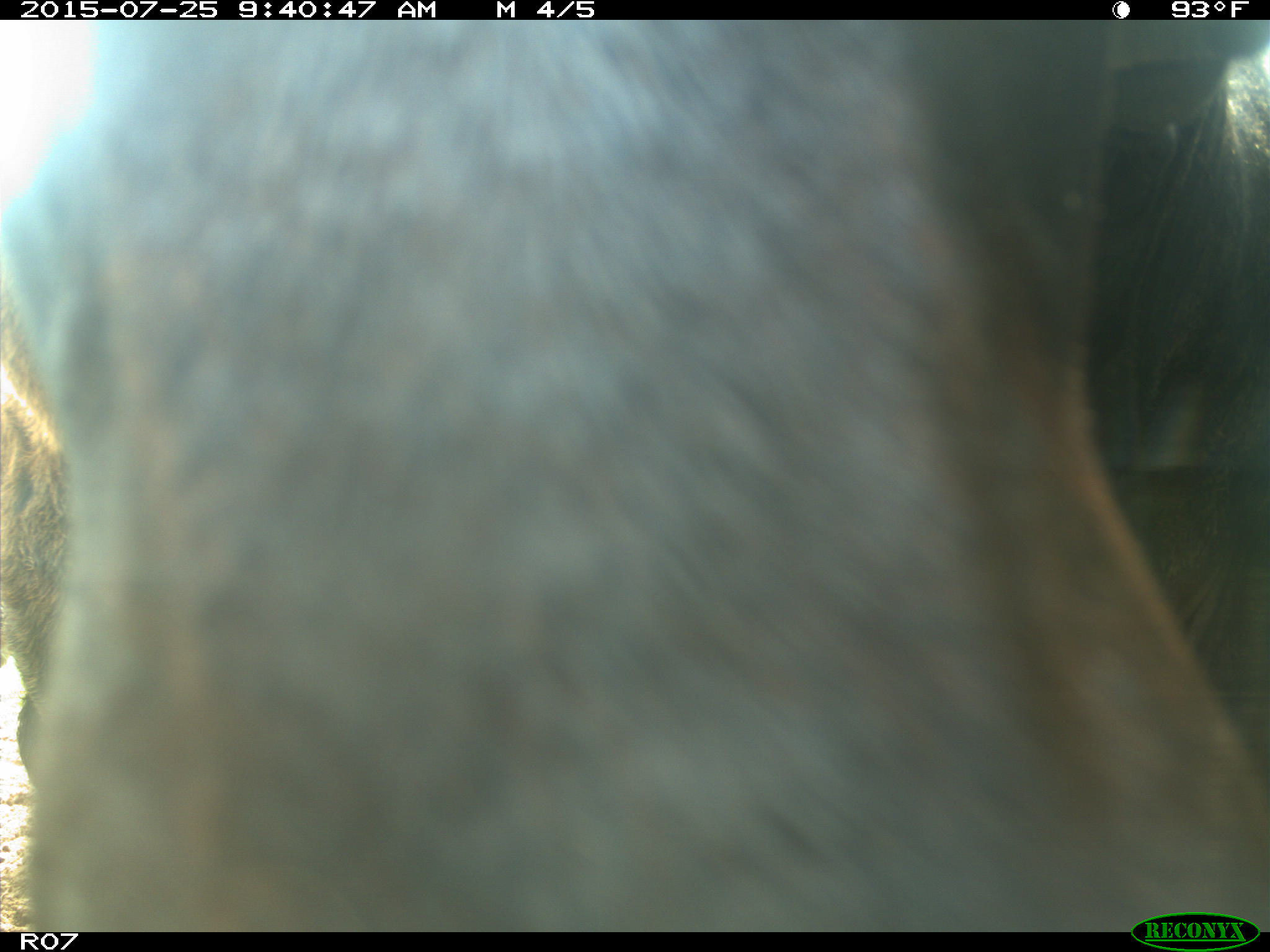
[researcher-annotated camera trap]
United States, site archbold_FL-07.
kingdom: Animalia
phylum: Chordata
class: Mammalia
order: Artiodactyla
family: Bovidae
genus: Bos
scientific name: Bos taurus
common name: domestic cow